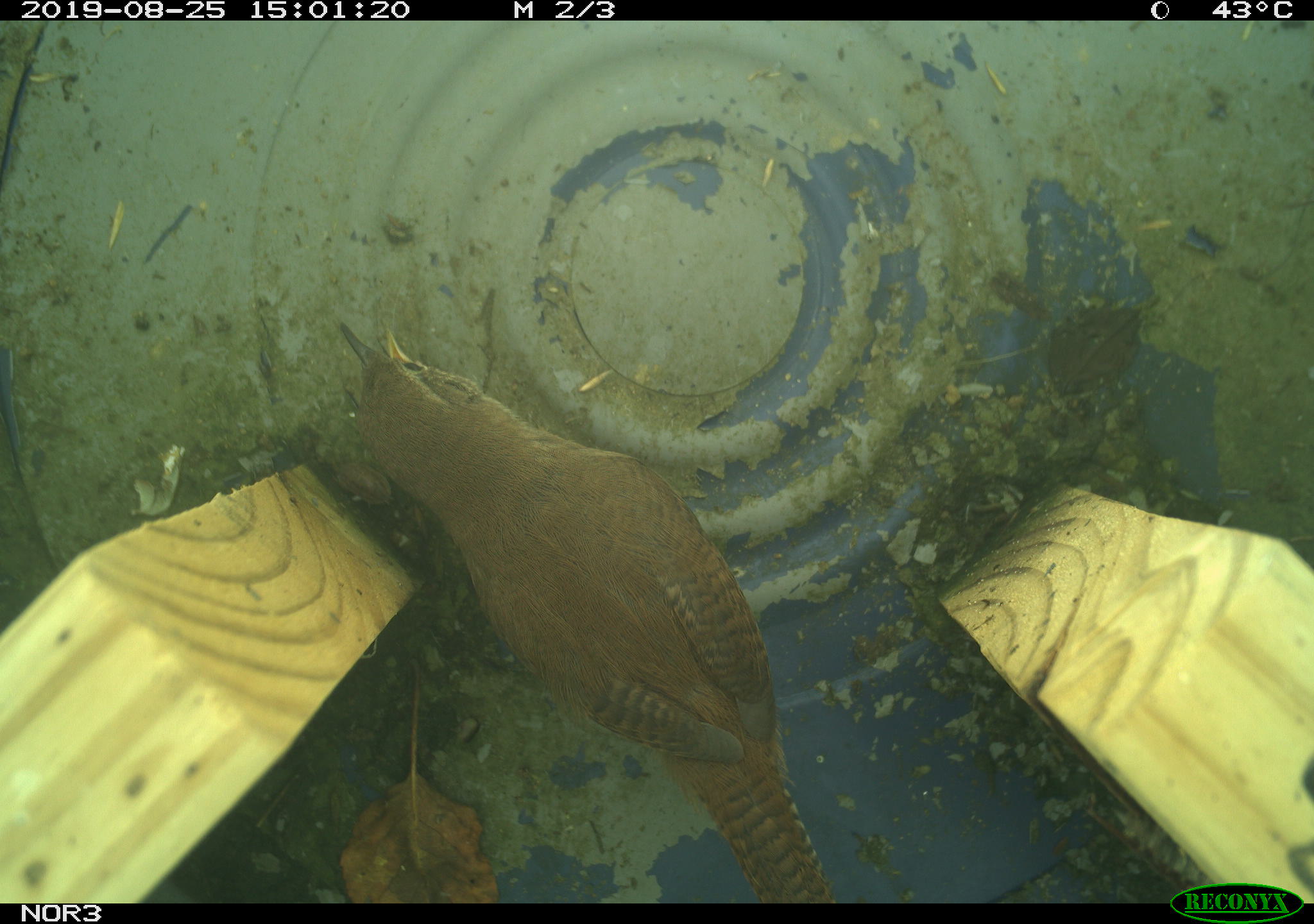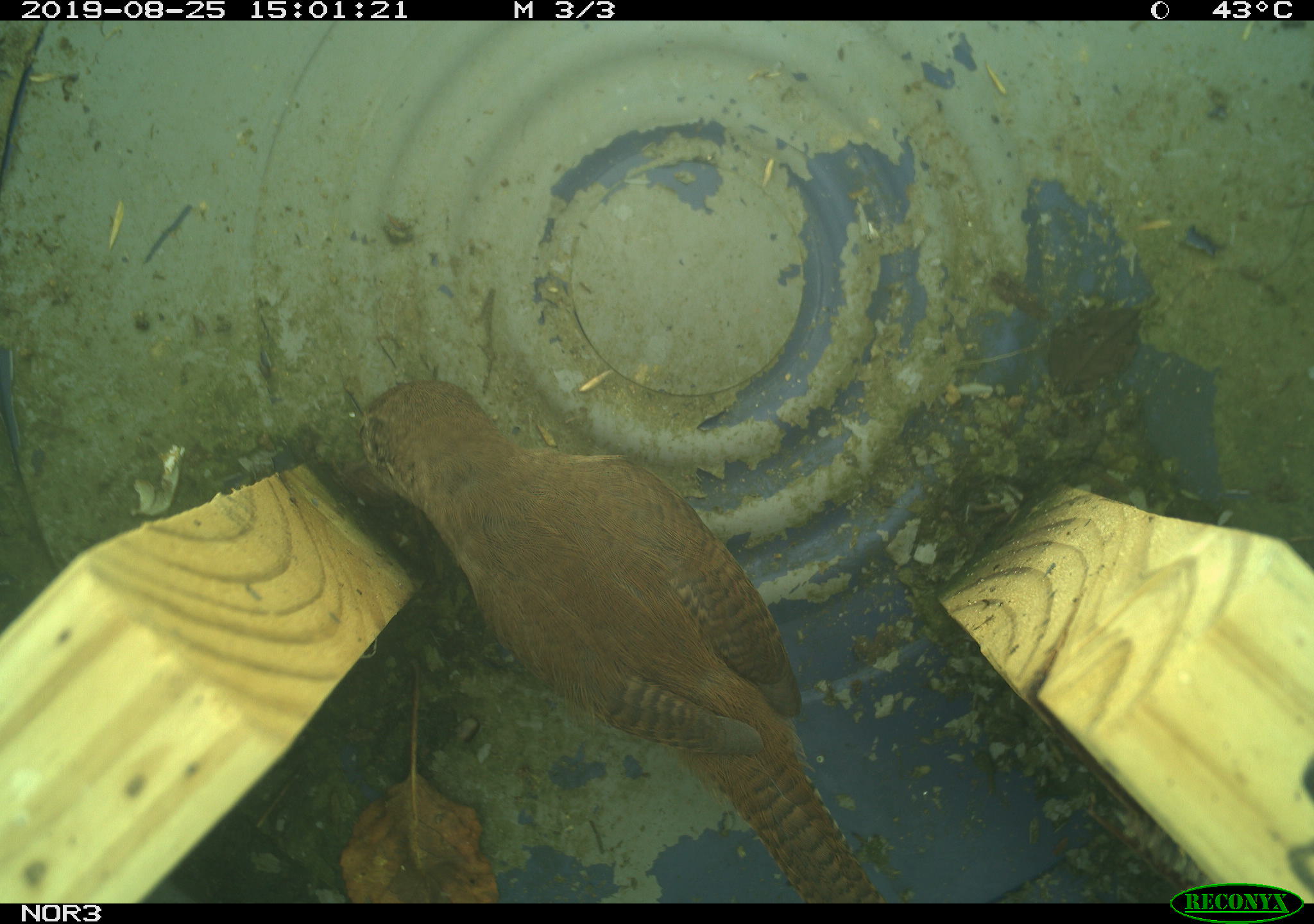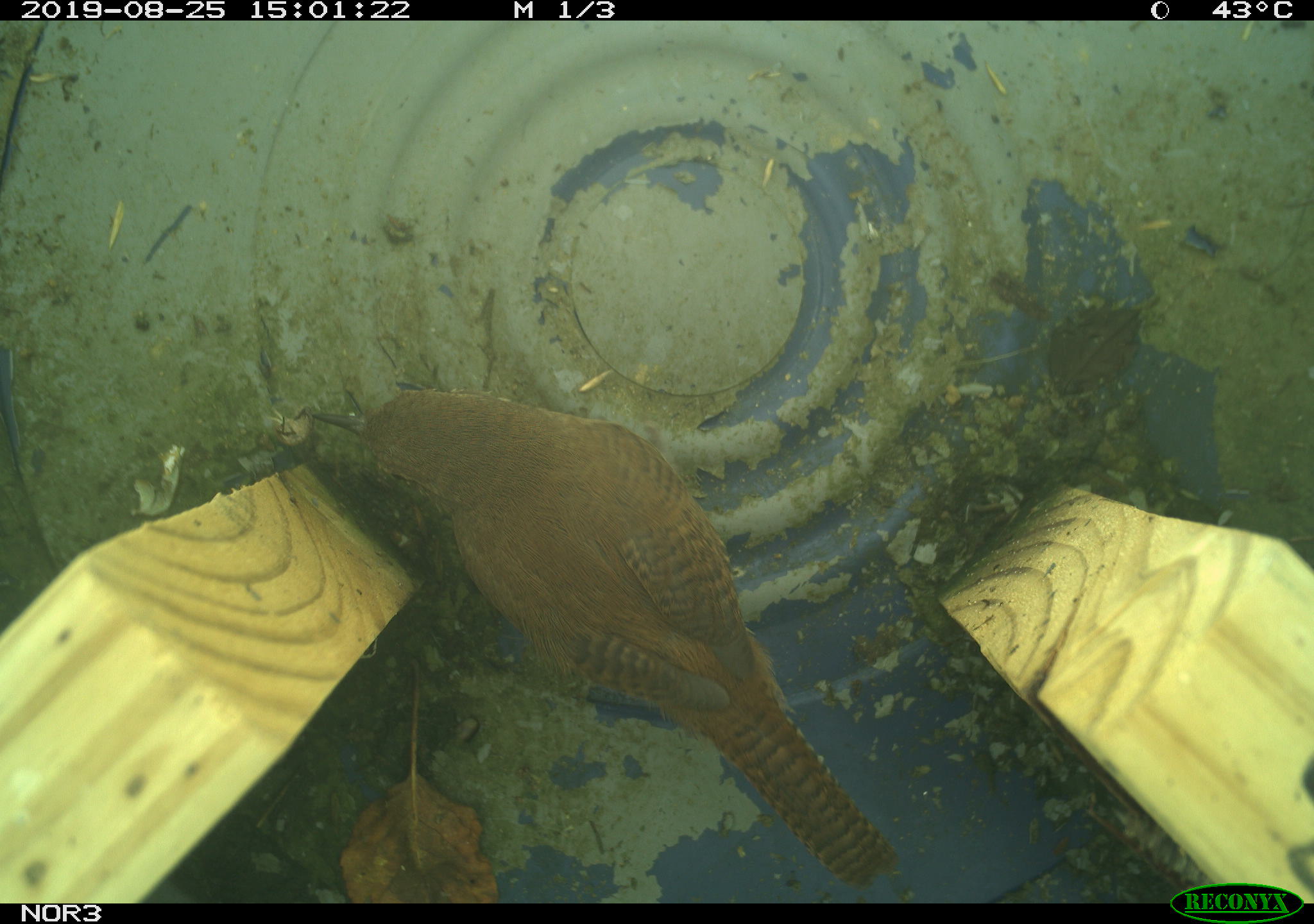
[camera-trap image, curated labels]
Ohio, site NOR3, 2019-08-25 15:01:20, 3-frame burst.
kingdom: Animalia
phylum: Chordata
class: Aves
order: Passeriformes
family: Troglodytidae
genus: Troglodytes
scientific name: Troglodytes aedon aedon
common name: northern house wren